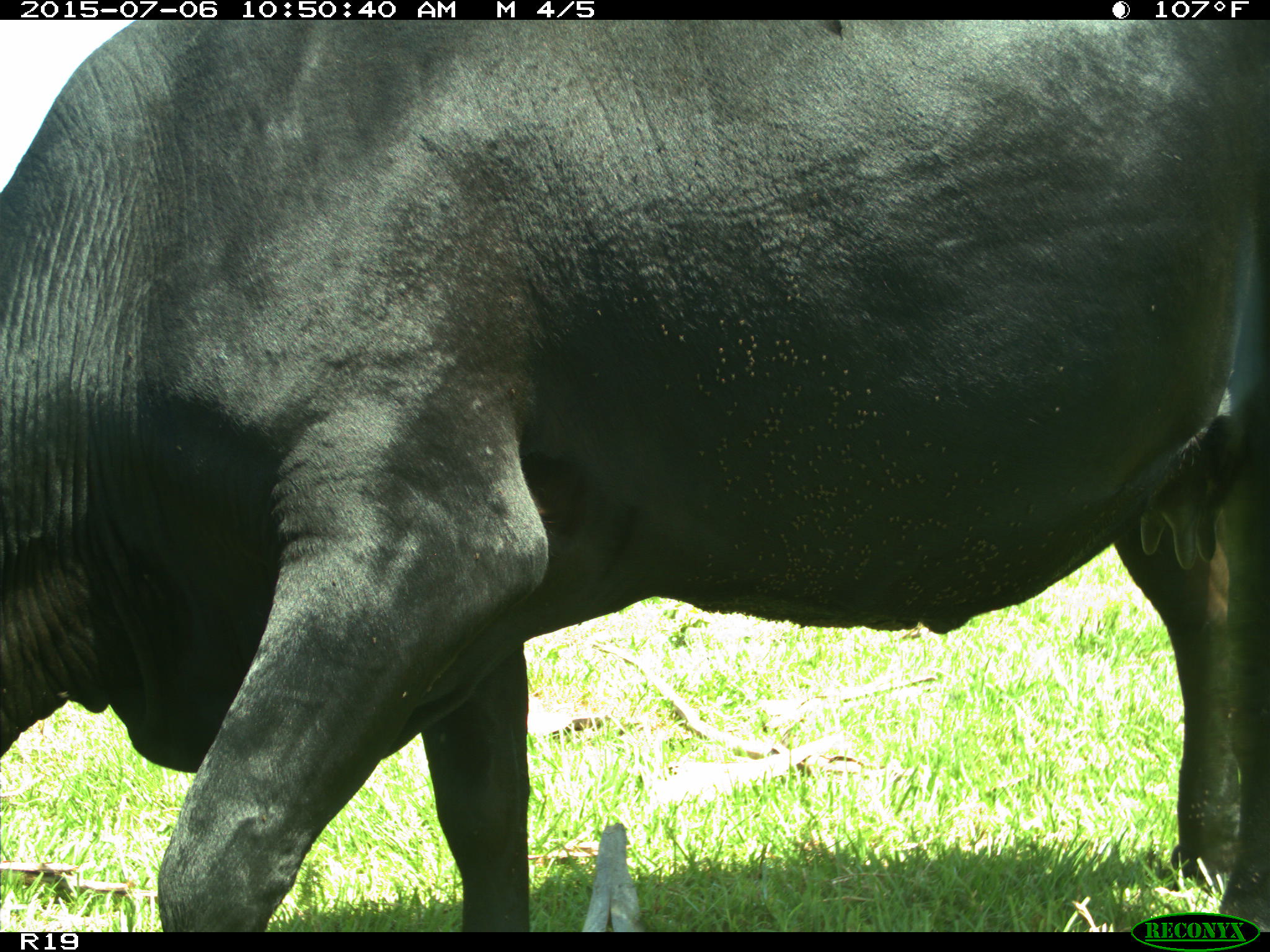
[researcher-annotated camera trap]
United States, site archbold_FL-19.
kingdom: Animalia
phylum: Chordata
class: Mammalia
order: Artiodactyla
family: Bovidae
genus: Bos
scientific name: Bos taurus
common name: domestic cow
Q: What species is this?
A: Bos taurus (domestic cow).